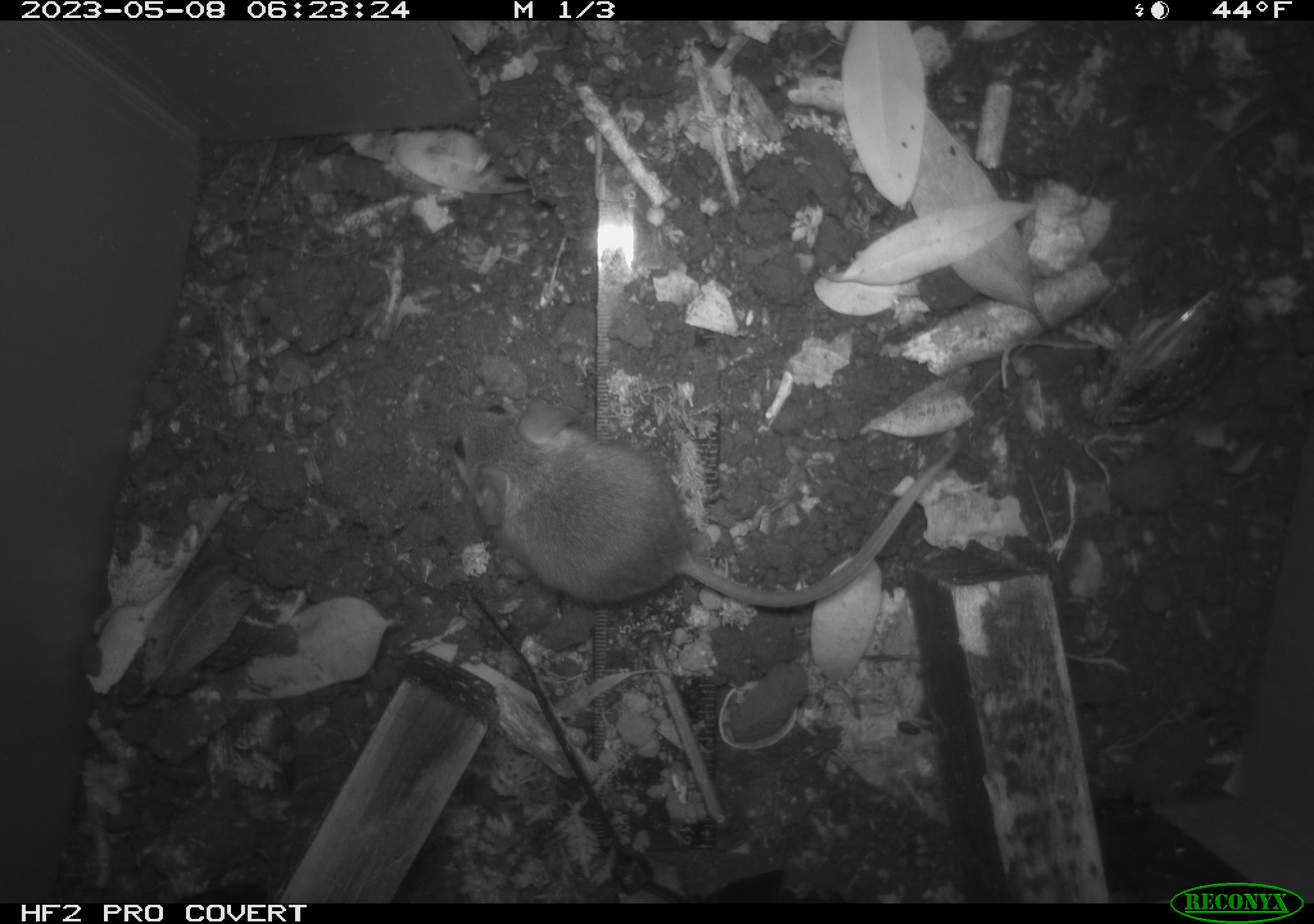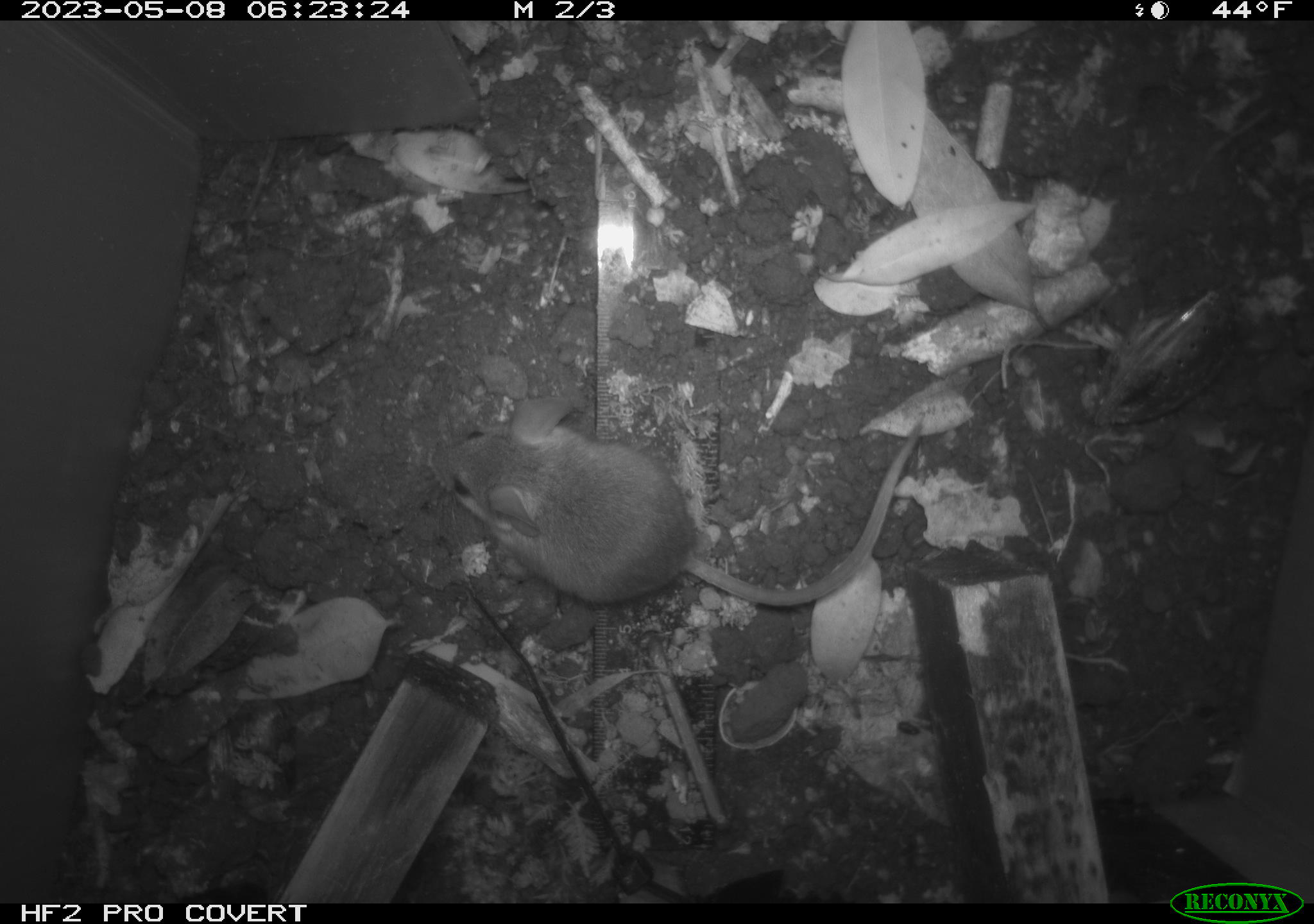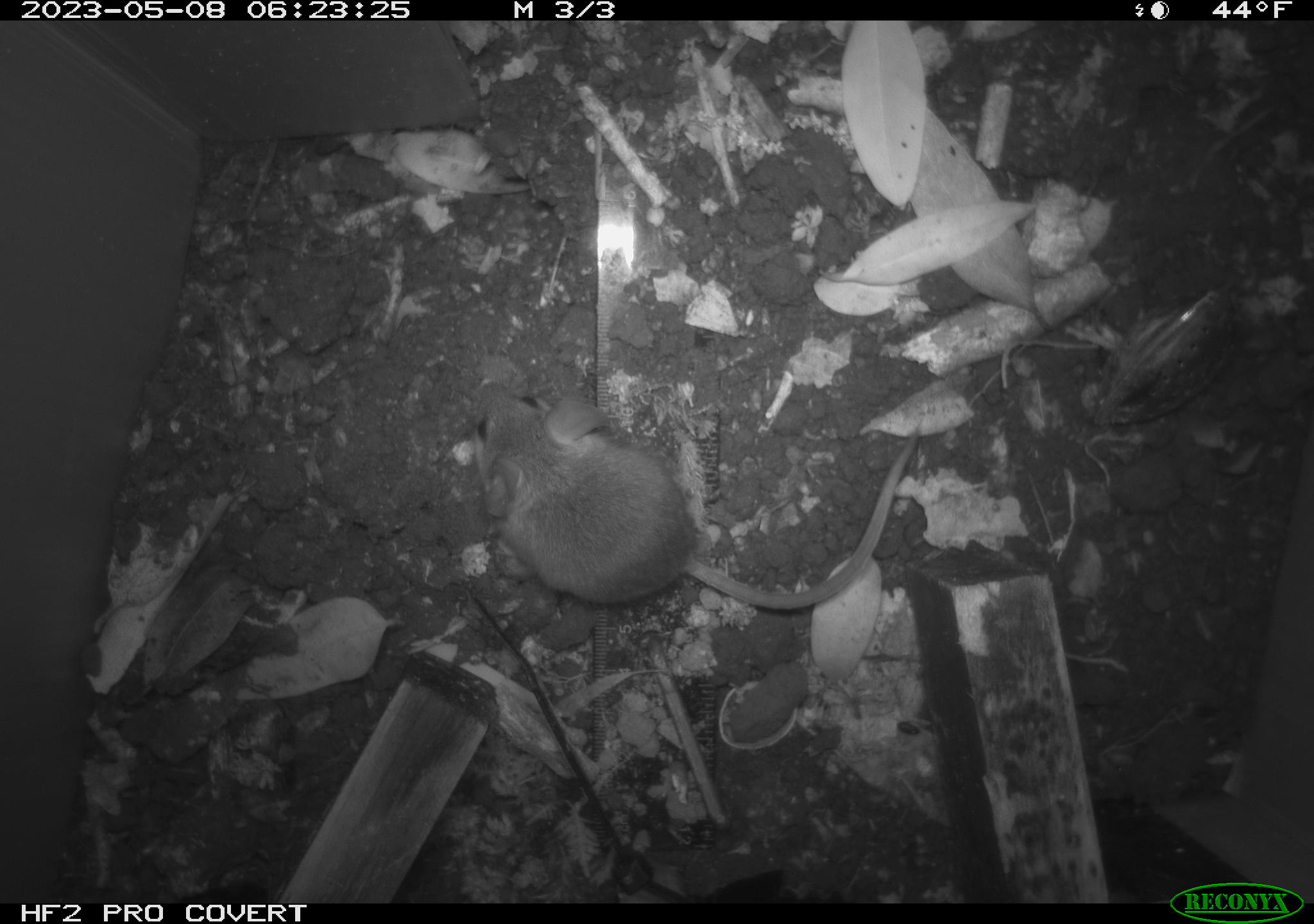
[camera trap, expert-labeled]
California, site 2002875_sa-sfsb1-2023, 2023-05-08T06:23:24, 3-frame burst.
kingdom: Animalia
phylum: Chordata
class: Mammalia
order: Rodentia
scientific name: Rodentia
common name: mouse species